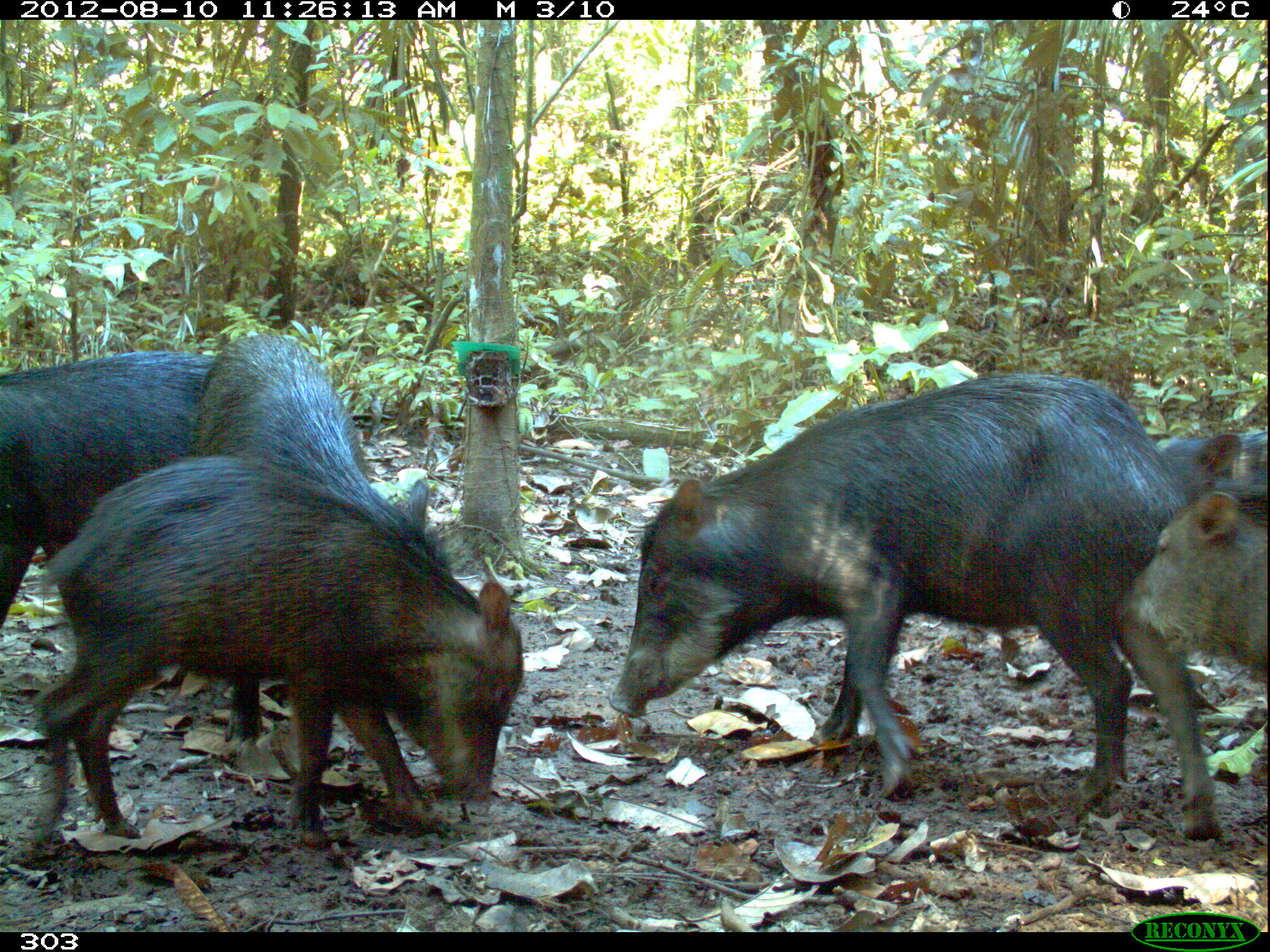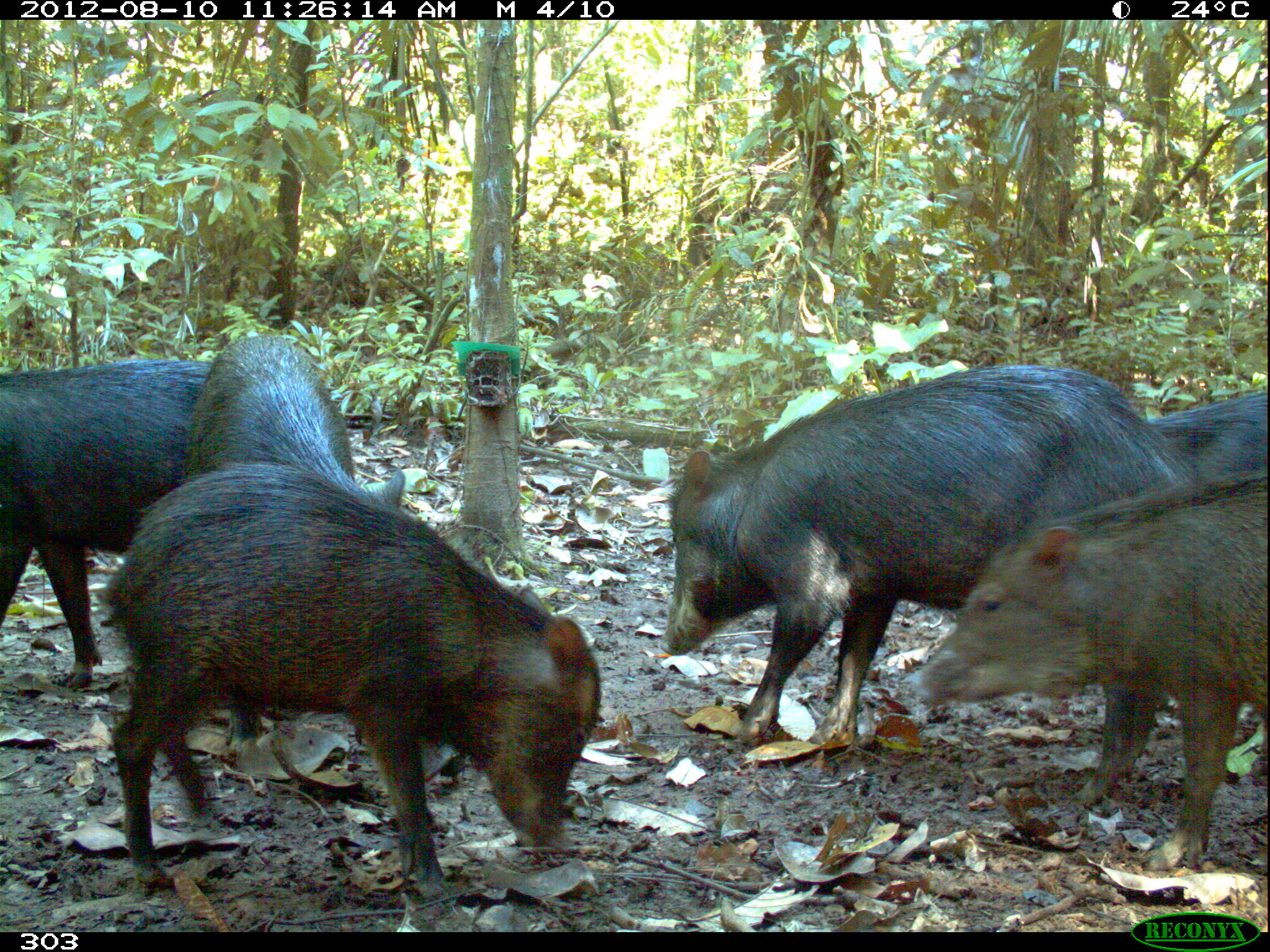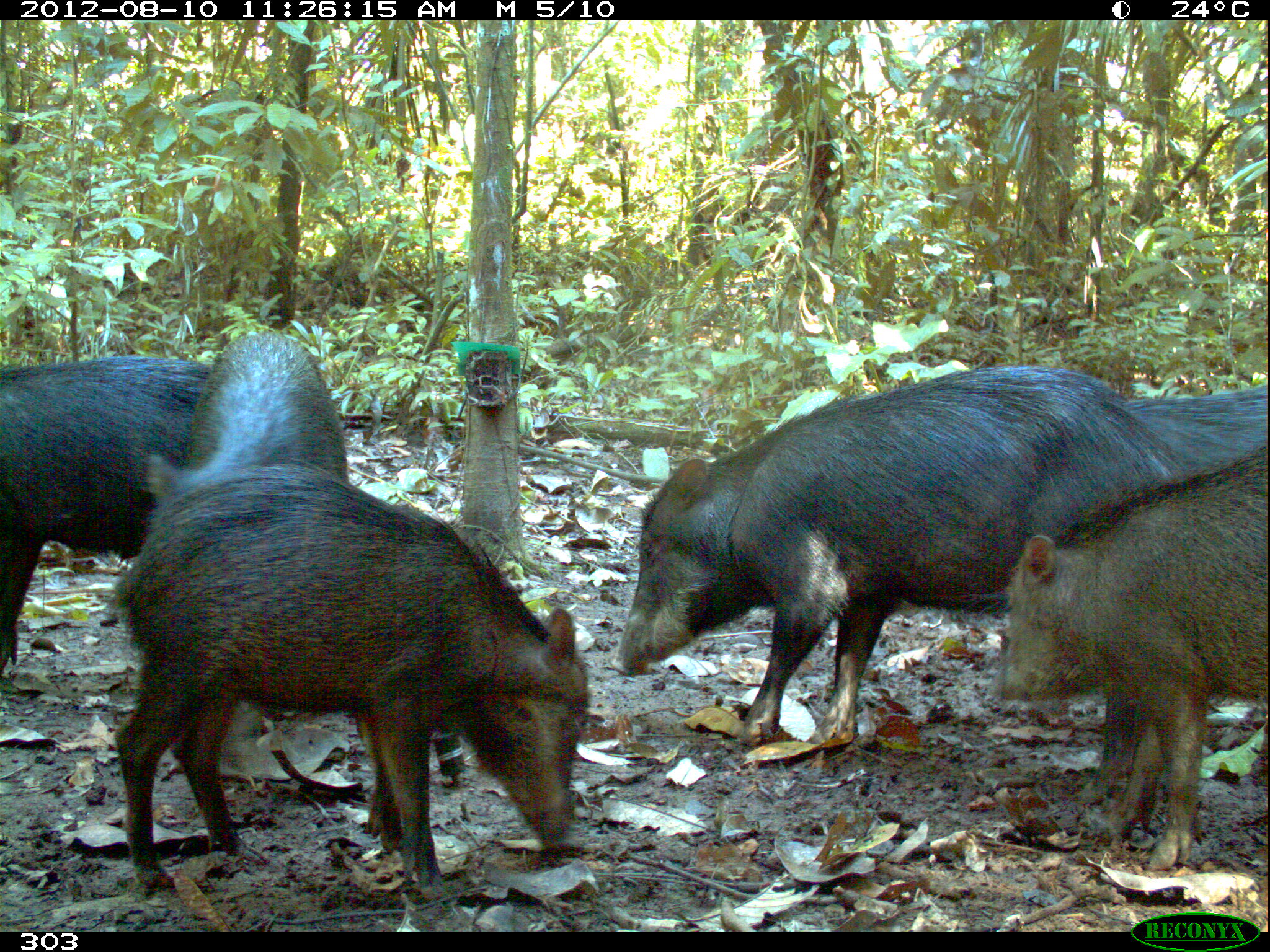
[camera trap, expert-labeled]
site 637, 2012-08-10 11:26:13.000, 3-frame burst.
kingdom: Animalia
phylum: Chordata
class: Mammalia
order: Artiodactyla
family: Tayassuidae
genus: Tayassu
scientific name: Tayassu pecari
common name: white-lipped peccary